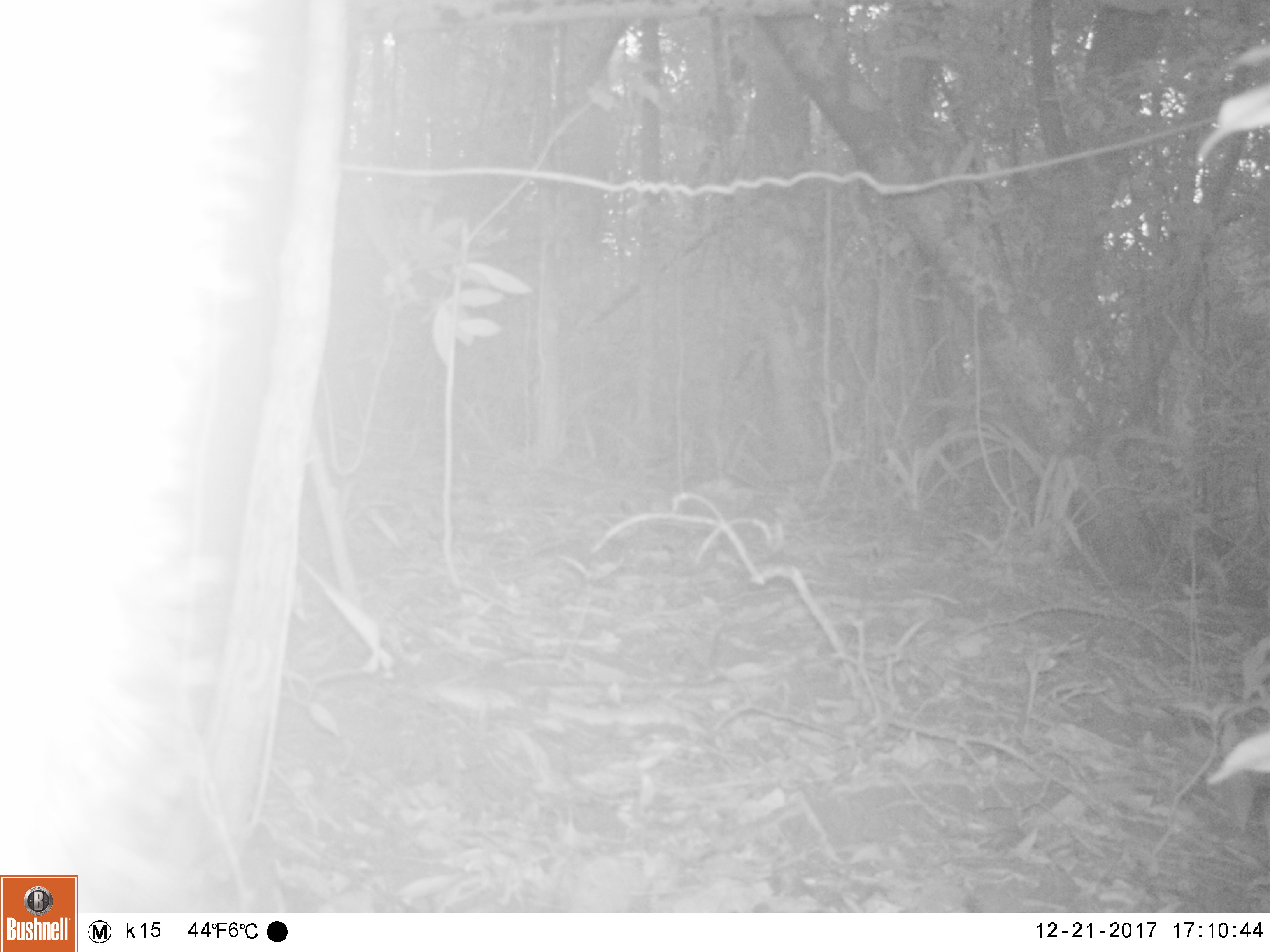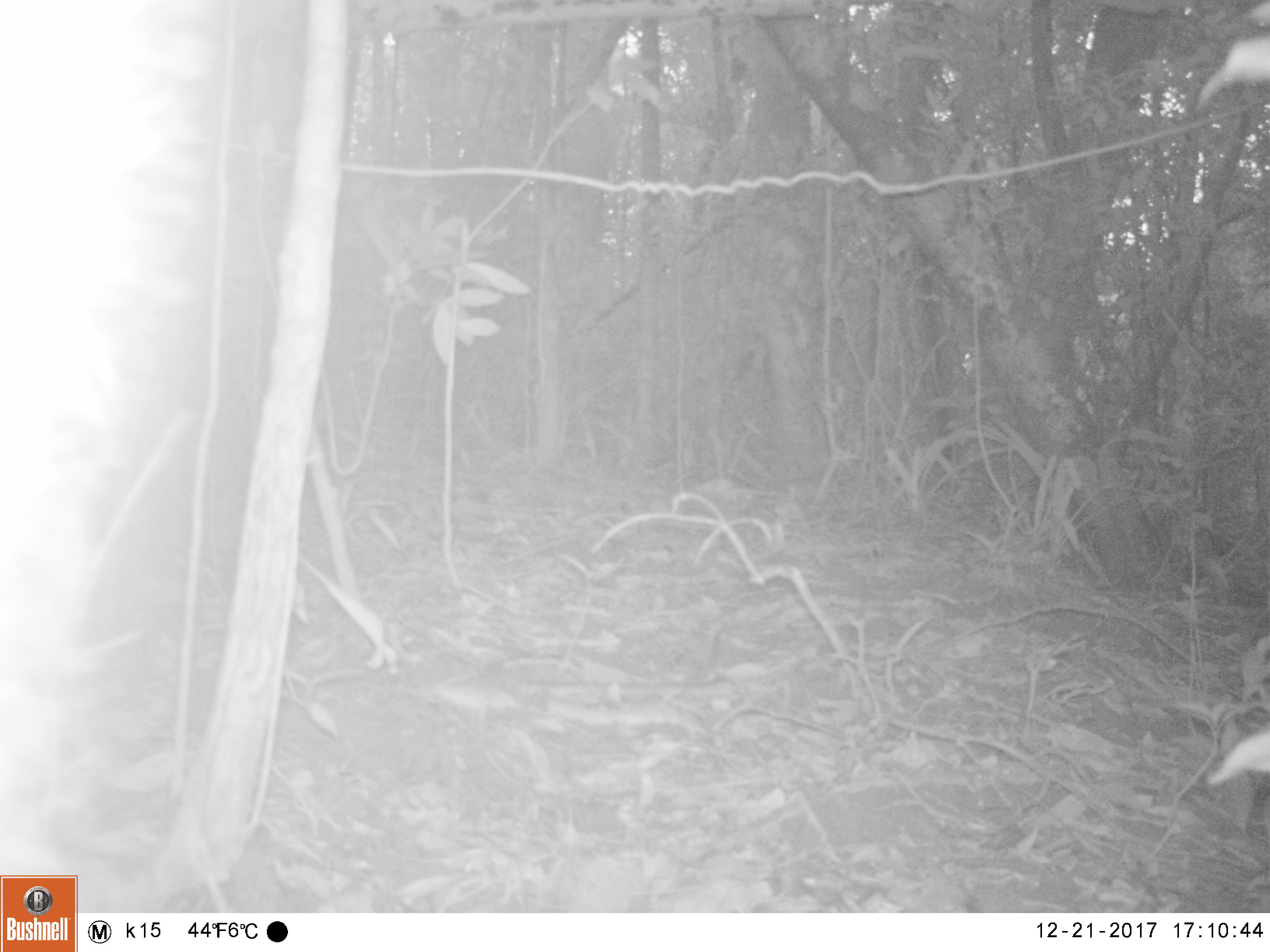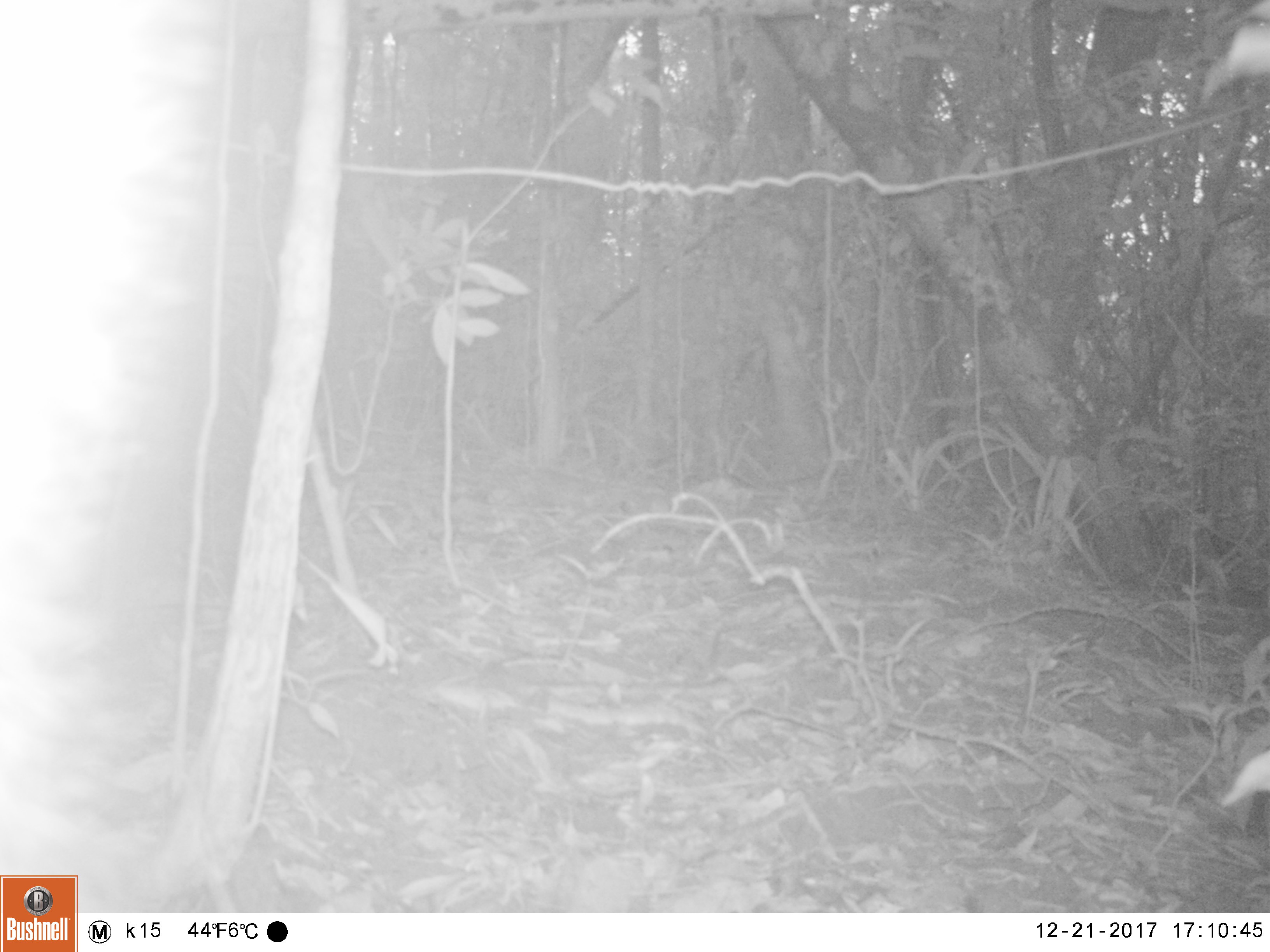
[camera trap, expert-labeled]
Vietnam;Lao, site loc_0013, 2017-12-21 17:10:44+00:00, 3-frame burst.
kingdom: Animalia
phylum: Chordata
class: Mammalia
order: Artiodactyla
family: Suidae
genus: Sus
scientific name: Sus scrofa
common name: eurasian wild pig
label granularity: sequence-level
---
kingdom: Animalia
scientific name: Animalia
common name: animal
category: unidentified animal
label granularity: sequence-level